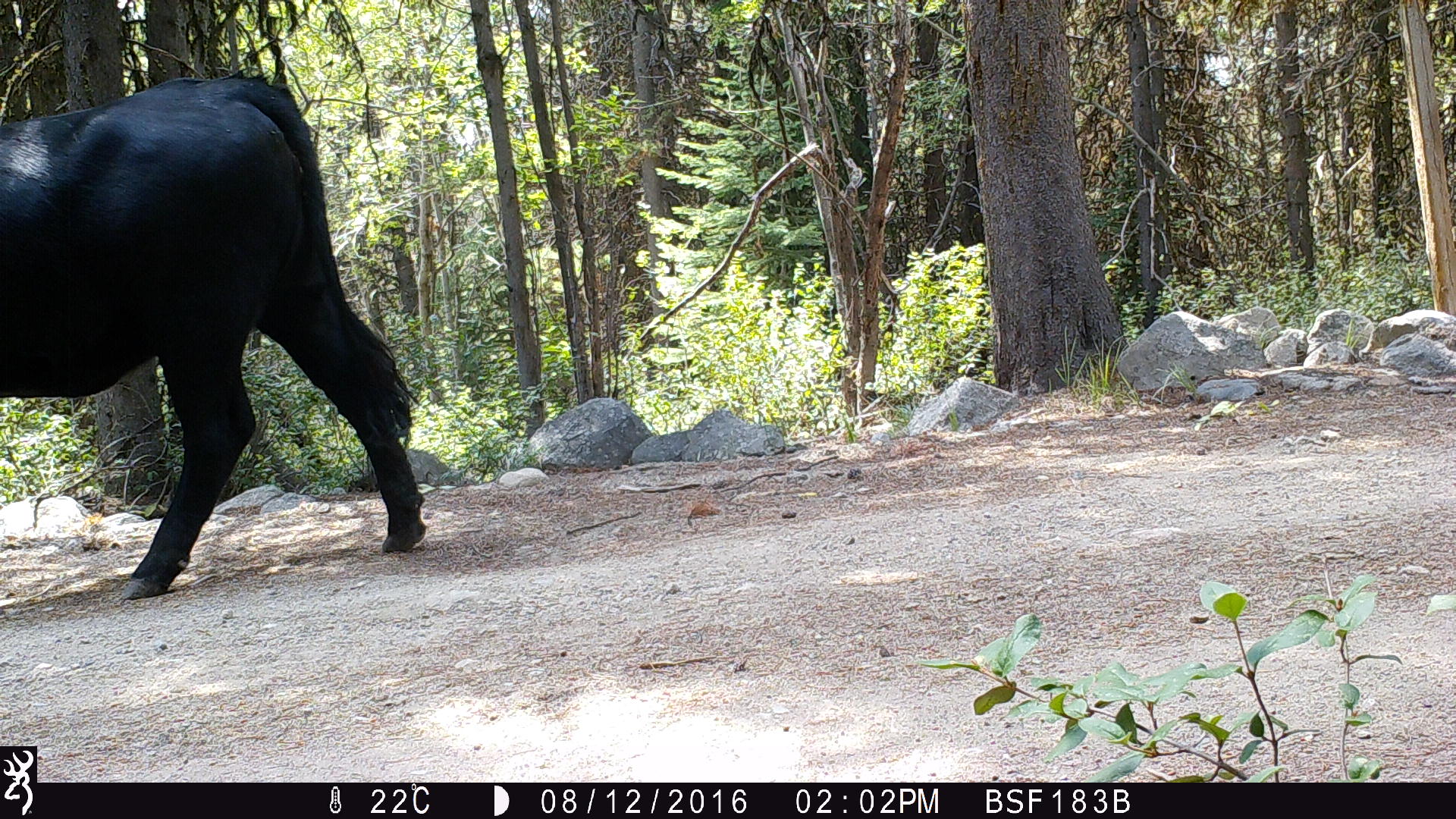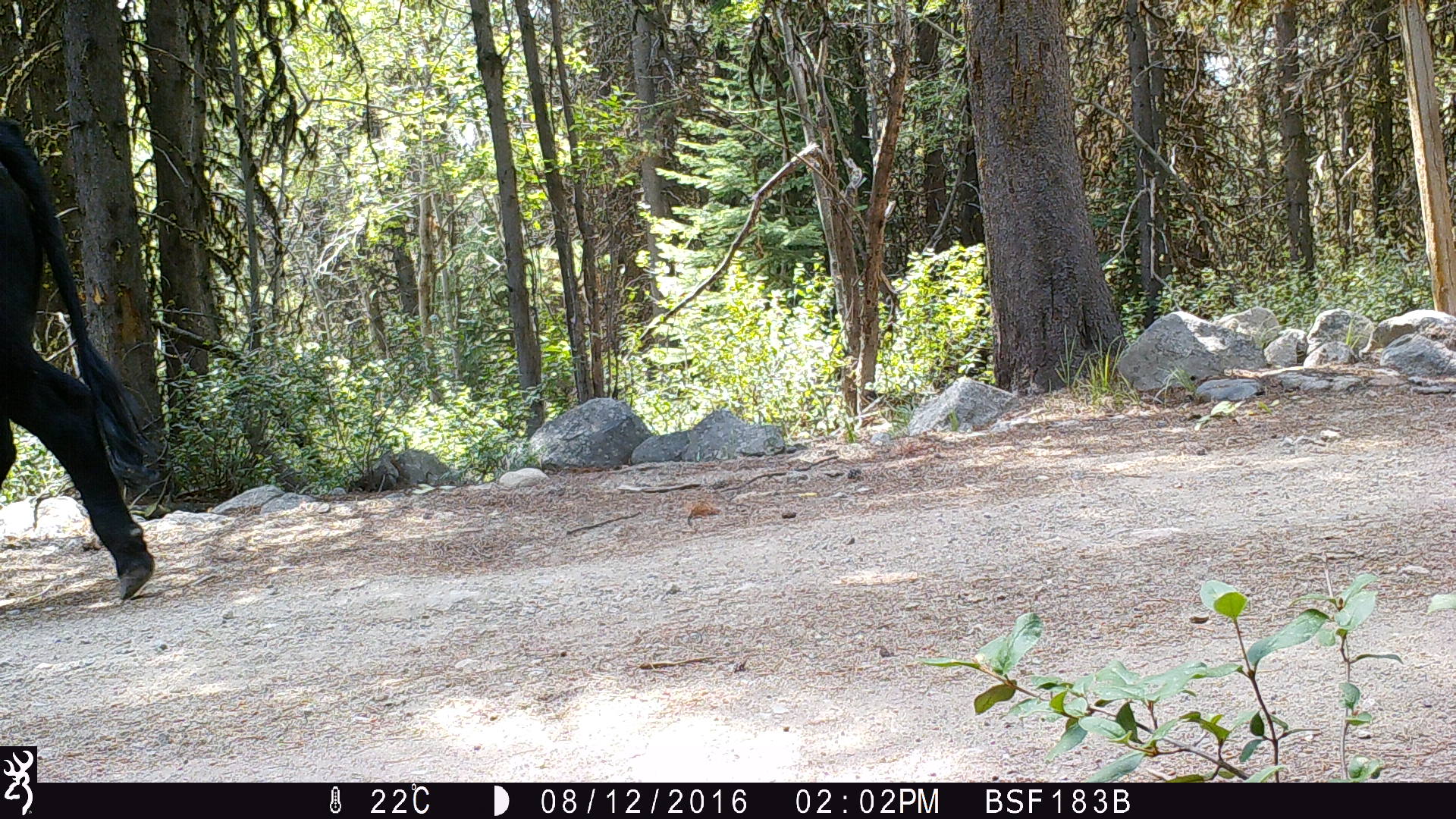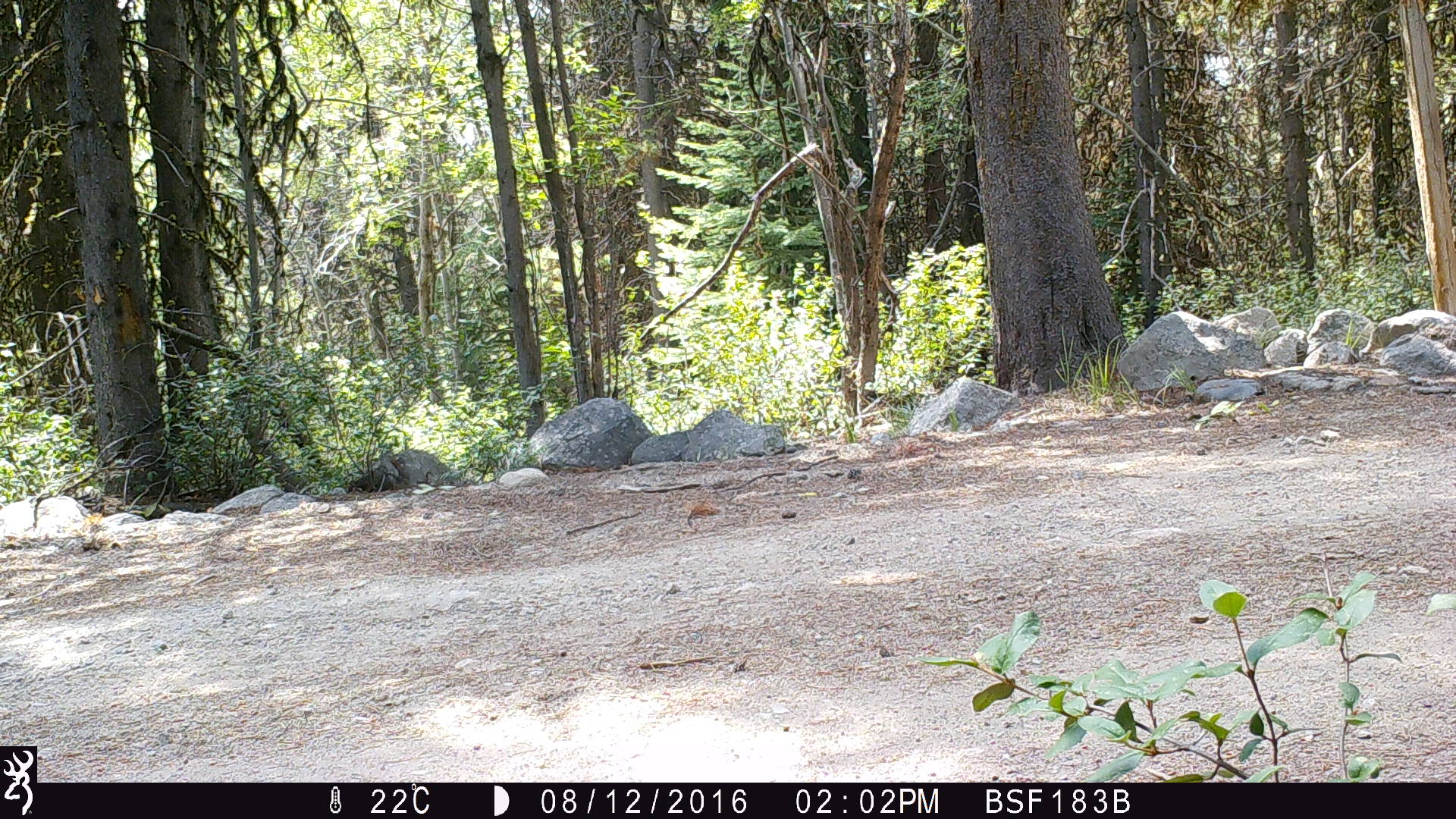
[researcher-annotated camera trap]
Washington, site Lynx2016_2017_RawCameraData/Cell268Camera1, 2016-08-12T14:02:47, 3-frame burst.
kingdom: Animalia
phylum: Chordata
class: Mammalia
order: Artiodactyla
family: Bovidae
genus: Bos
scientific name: Bos taurus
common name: domestic cattle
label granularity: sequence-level